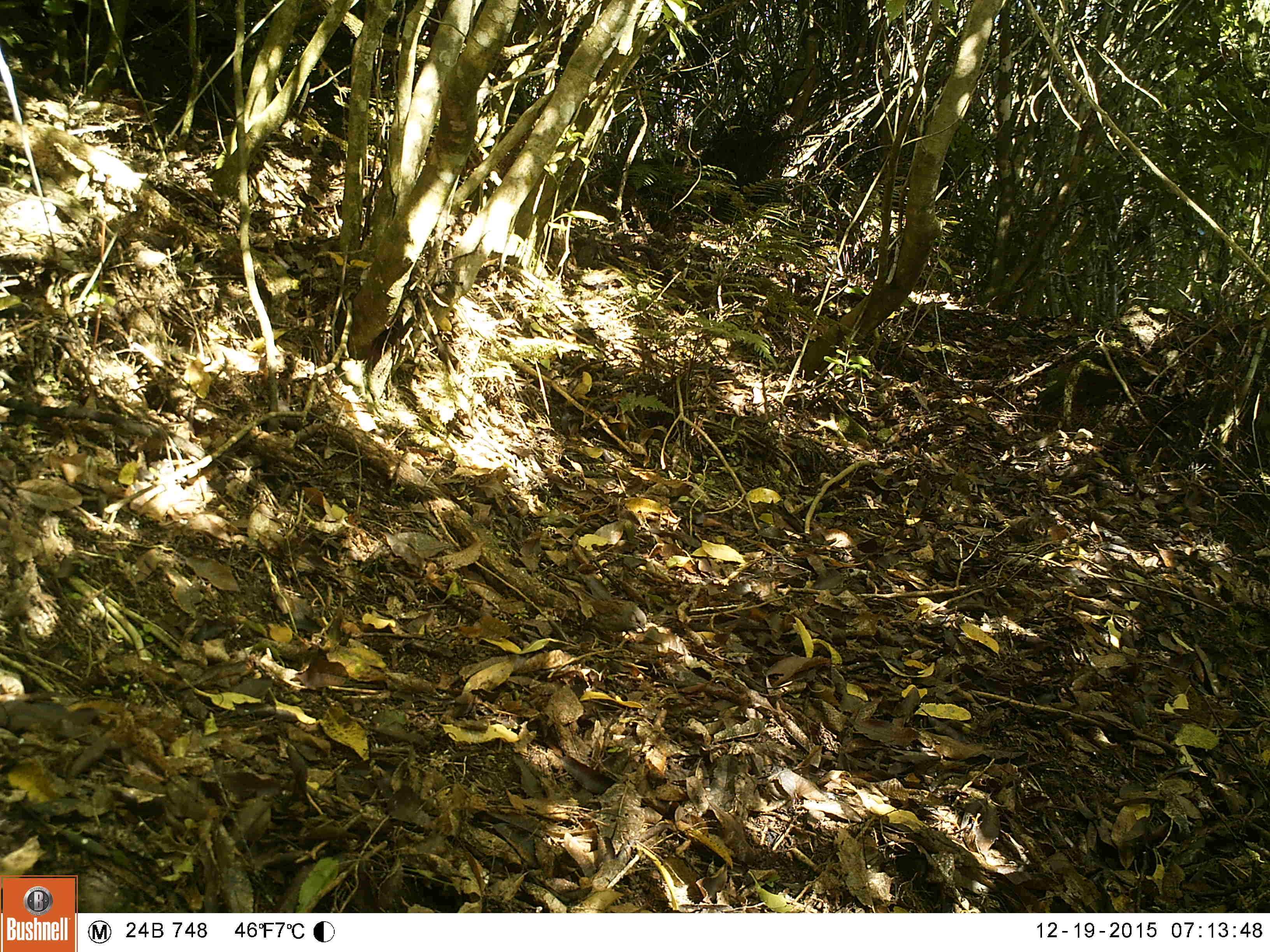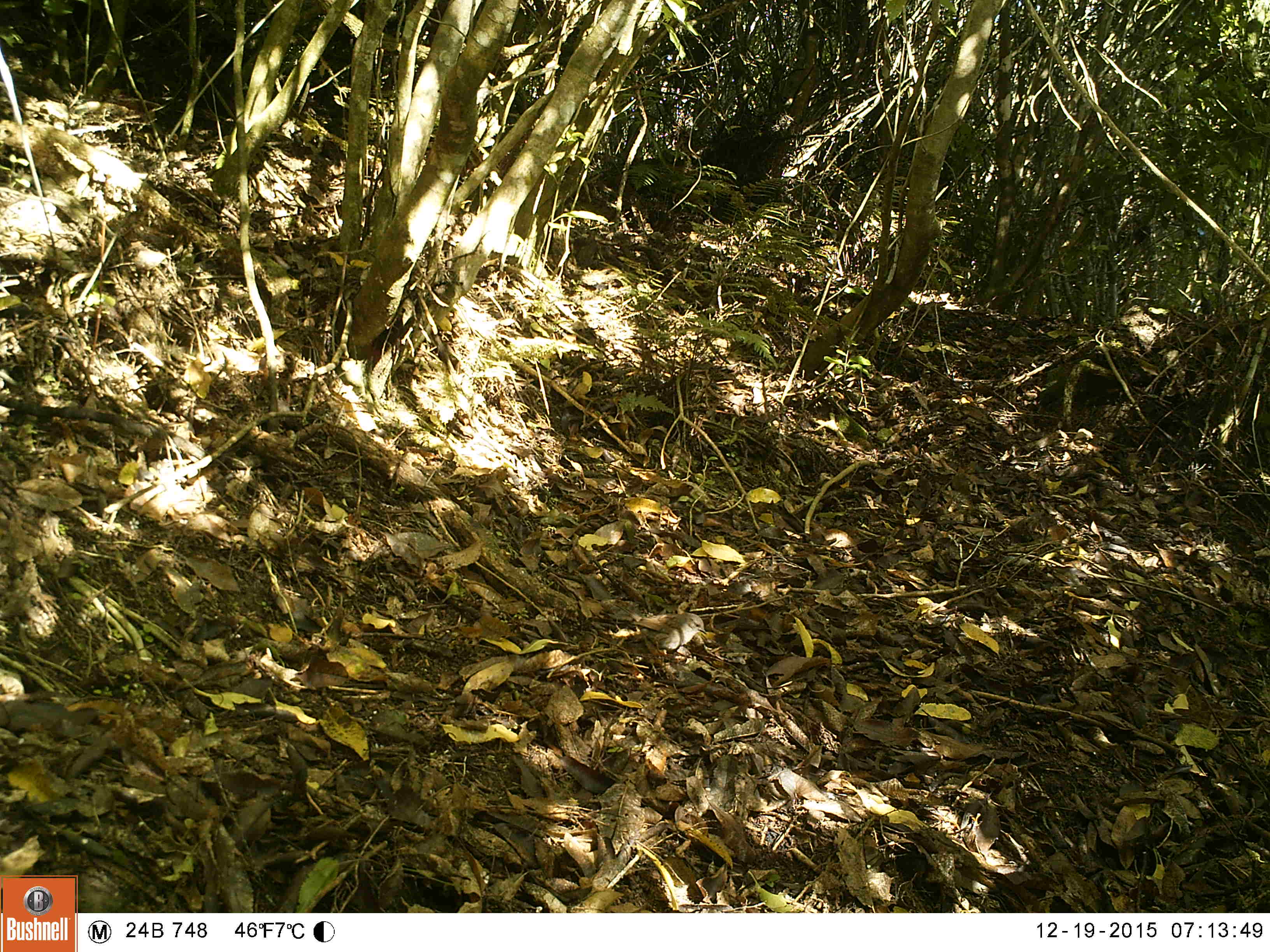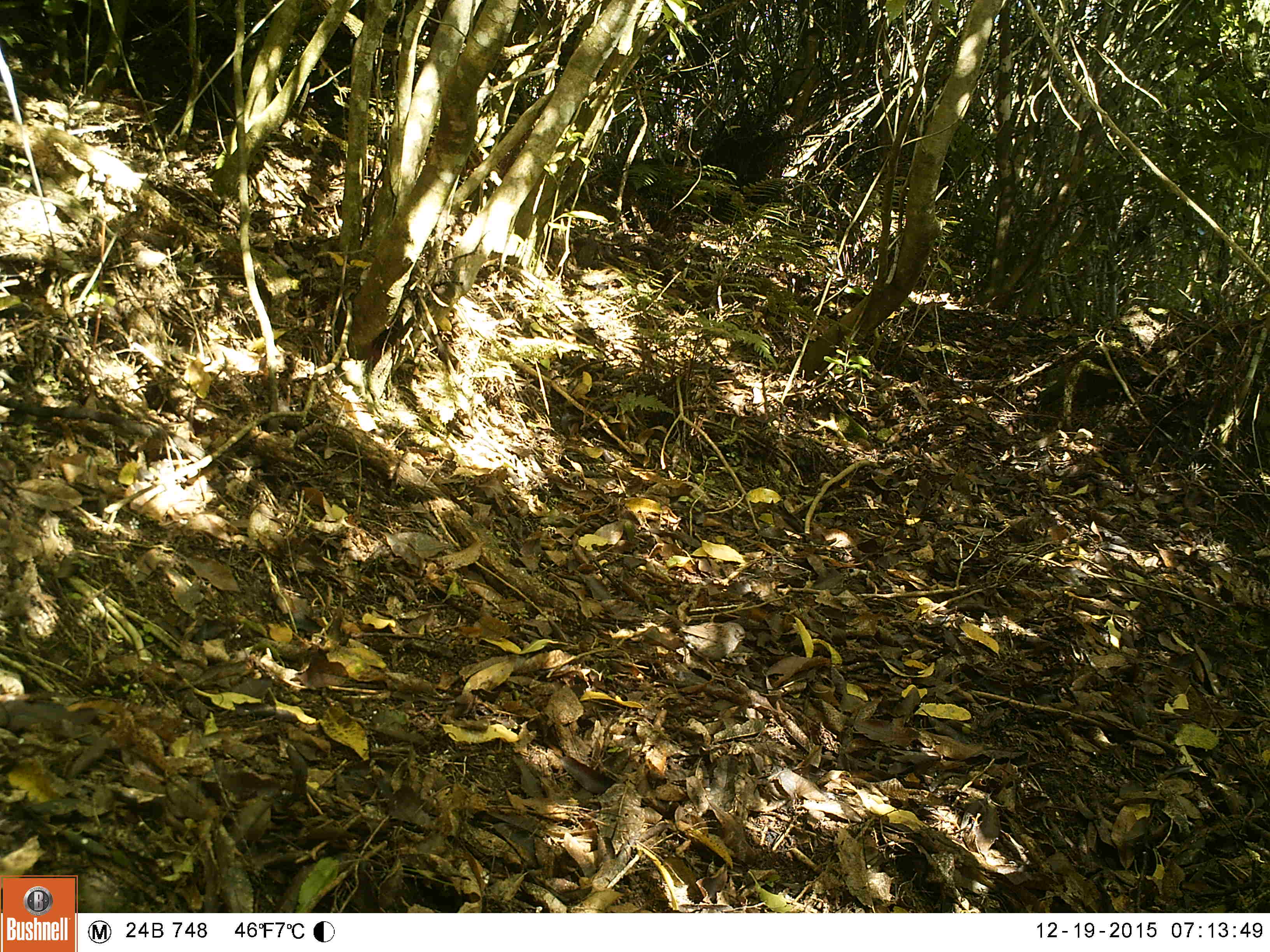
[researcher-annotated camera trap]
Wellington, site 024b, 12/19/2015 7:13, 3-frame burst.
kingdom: Animalia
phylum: Chordata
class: Aves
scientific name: Aves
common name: bird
Bird (Aves).